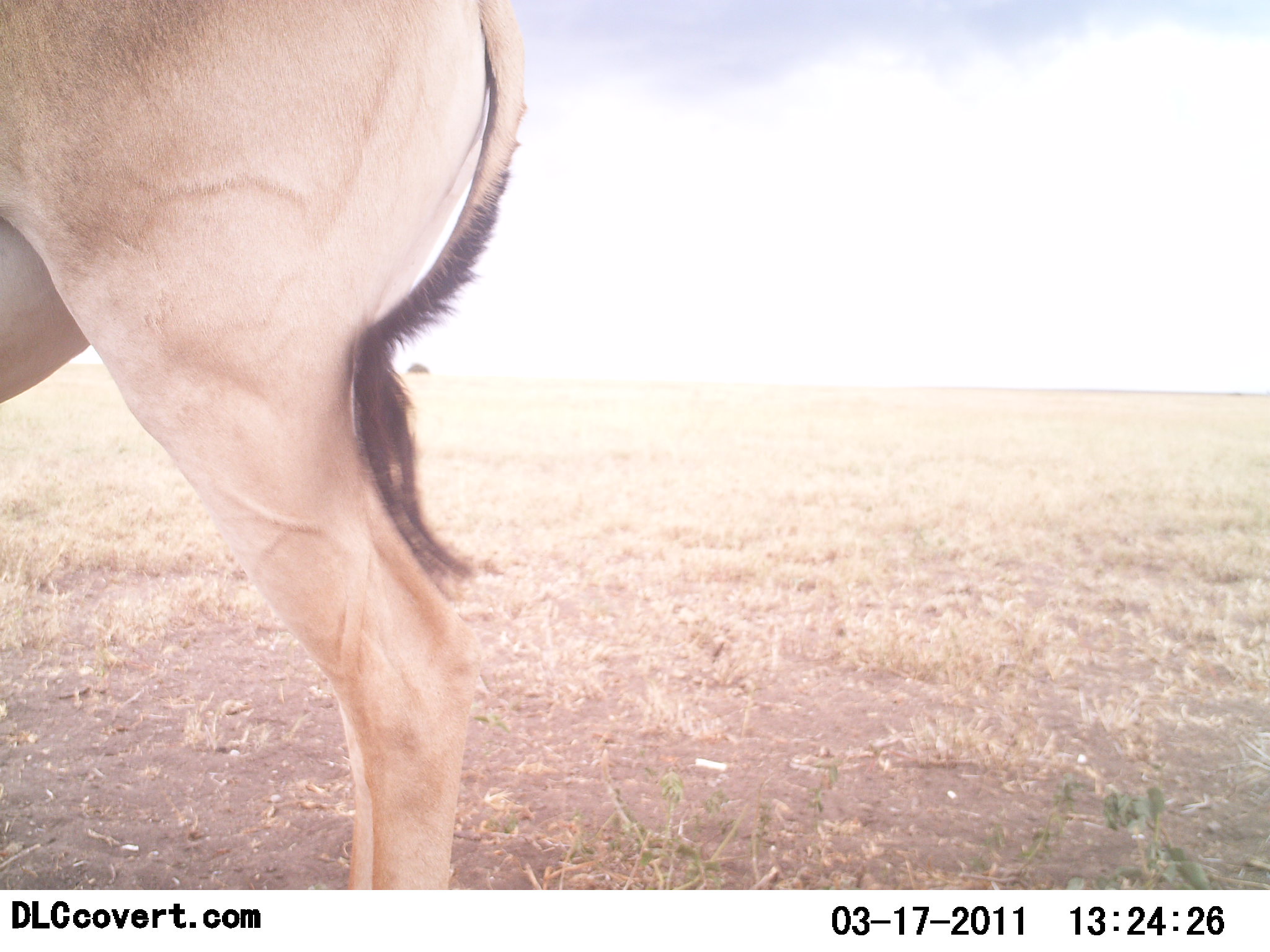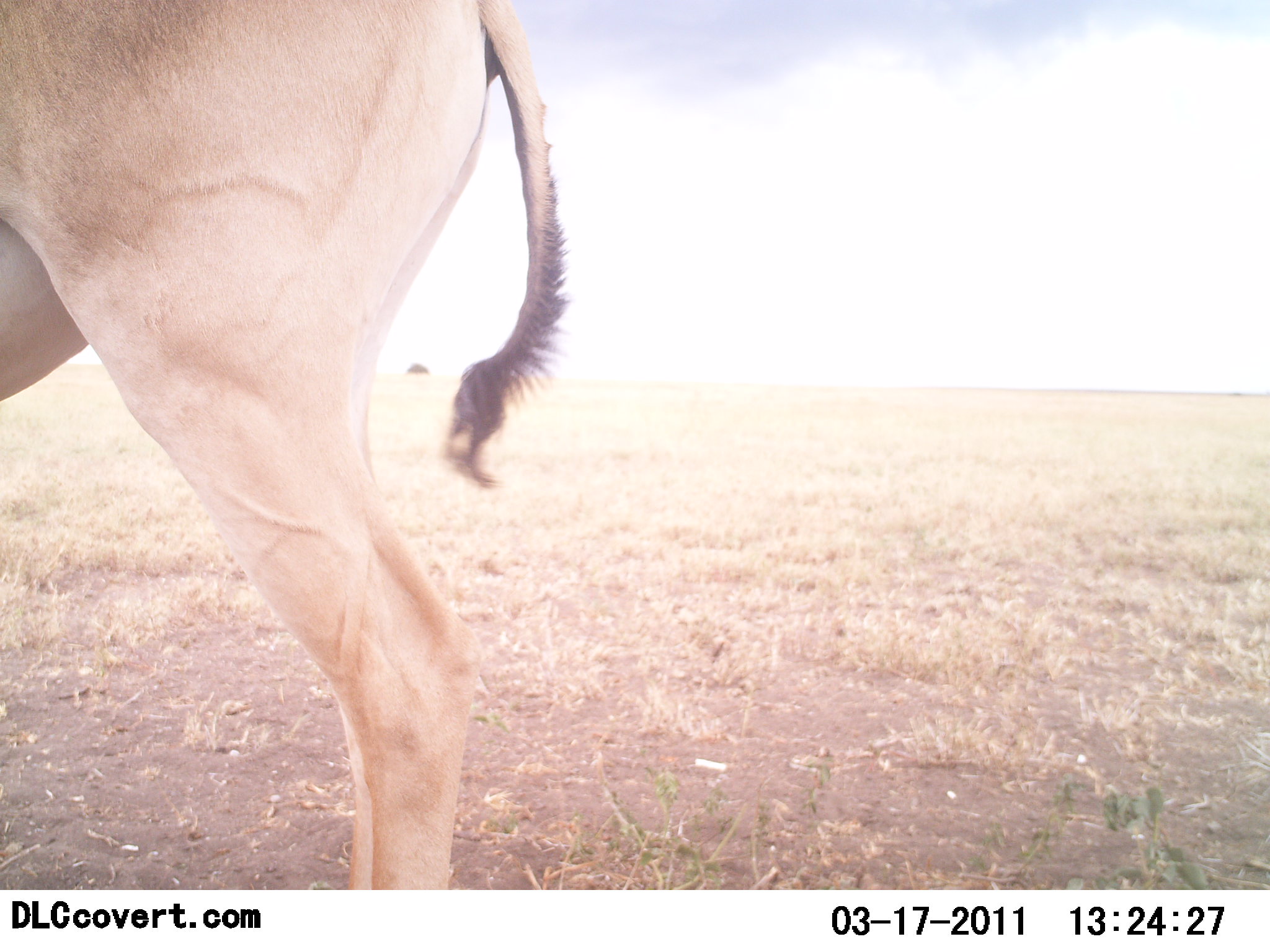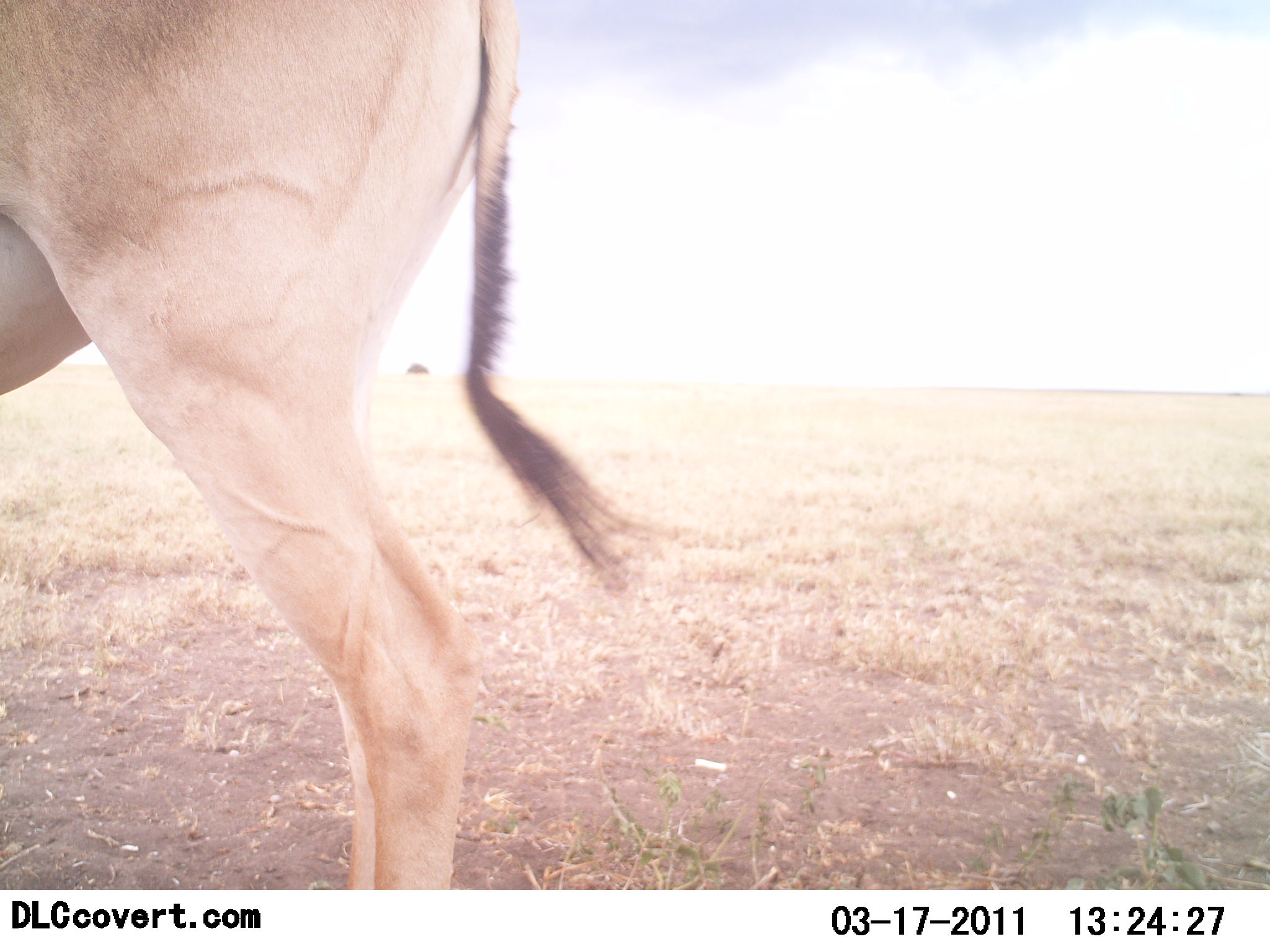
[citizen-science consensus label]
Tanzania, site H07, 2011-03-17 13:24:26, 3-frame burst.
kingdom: Animalia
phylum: Chordata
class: Mammalia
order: Artiodactyla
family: Bovidae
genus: Alcelaphus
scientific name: Alcelaphus buselaphus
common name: hartebeest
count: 1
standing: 100%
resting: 0%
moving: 0%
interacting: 0%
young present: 0%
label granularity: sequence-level